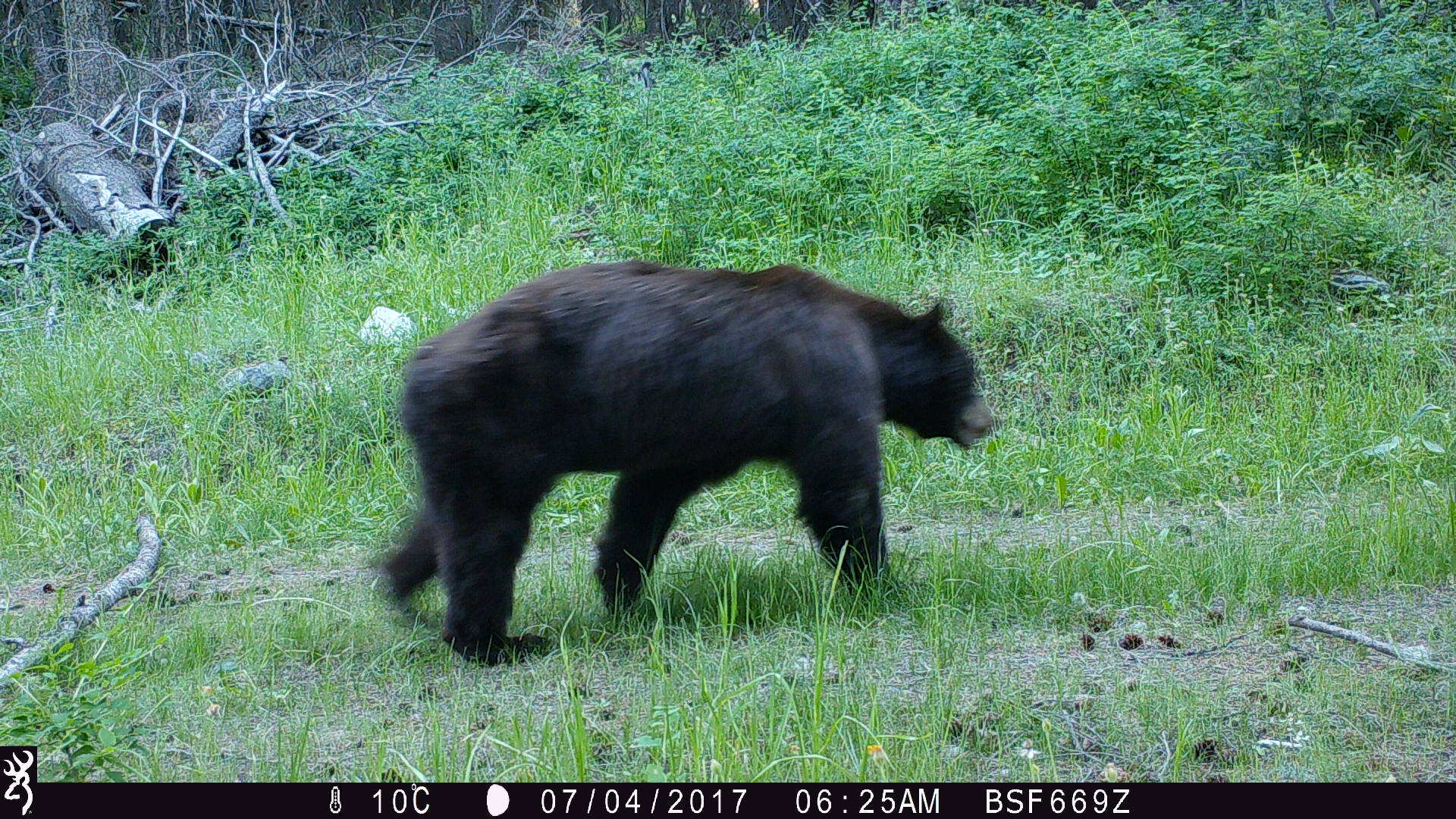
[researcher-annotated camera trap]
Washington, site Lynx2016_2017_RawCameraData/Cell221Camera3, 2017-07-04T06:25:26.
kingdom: Animalia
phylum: Chordata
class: Mammalia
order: Carnivora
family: Ursidae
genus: Ursus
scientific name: Ursus americanus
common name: american black bear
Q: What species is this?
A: Ursus americanus (american black bear).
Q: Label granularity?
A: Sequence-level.